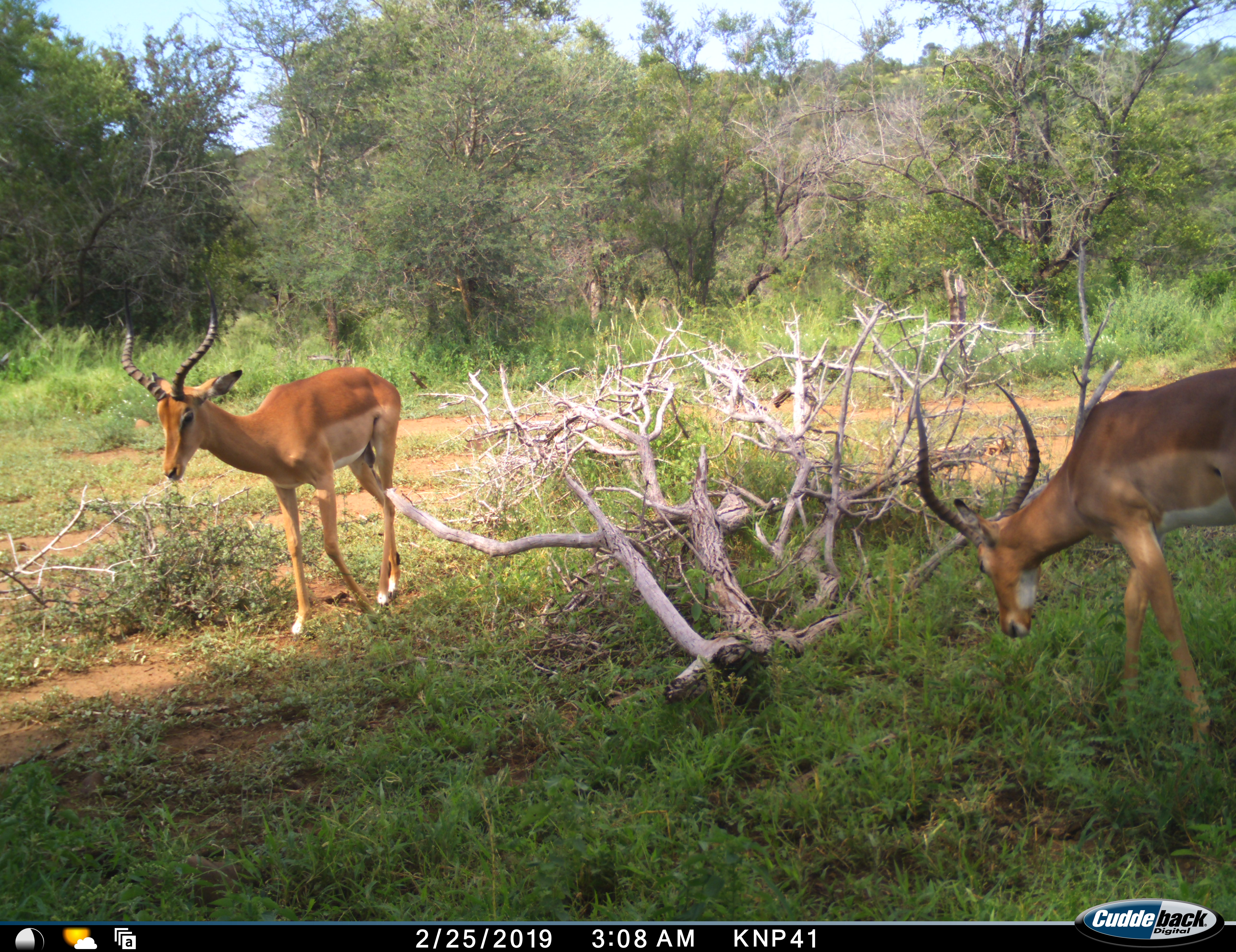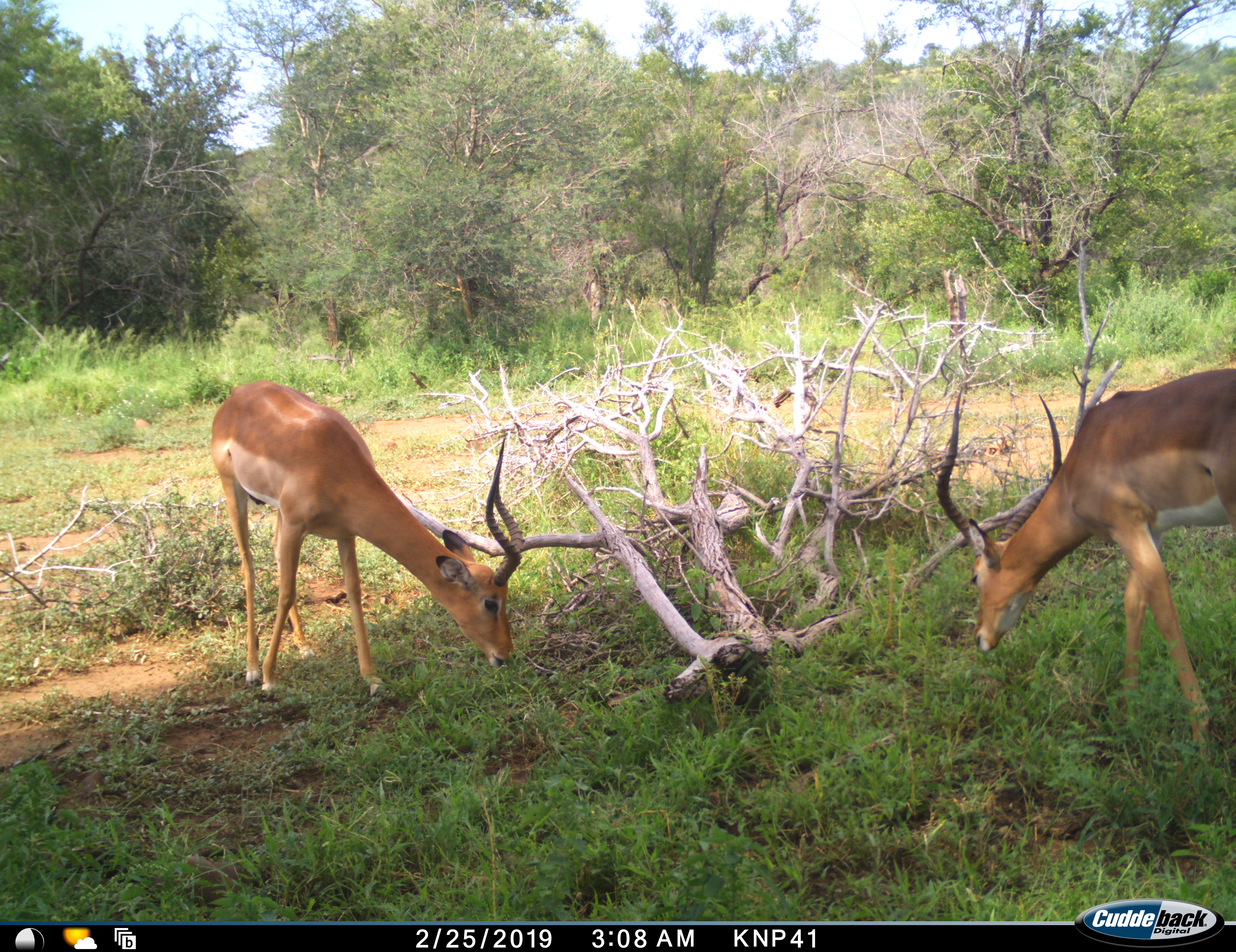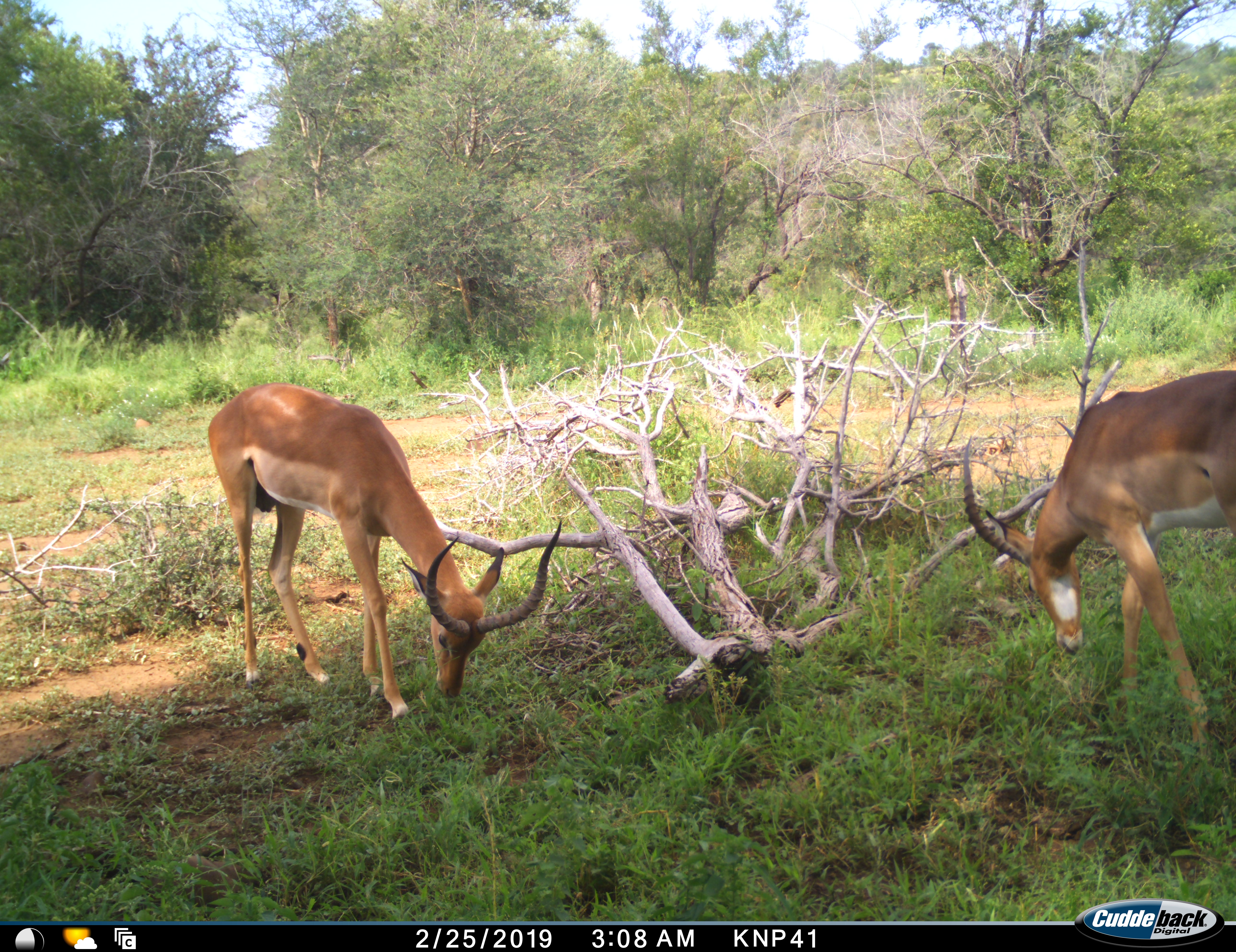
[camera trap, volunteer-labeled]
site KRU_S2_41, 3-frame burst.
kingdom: Animalia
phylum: Chordata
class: Mammalia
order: Artiodactyla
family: Bovidae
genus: Aepyceros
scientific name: Aepyceros melampus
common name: impala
Impala (Aepyceros melampus), count 2. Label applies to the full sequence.